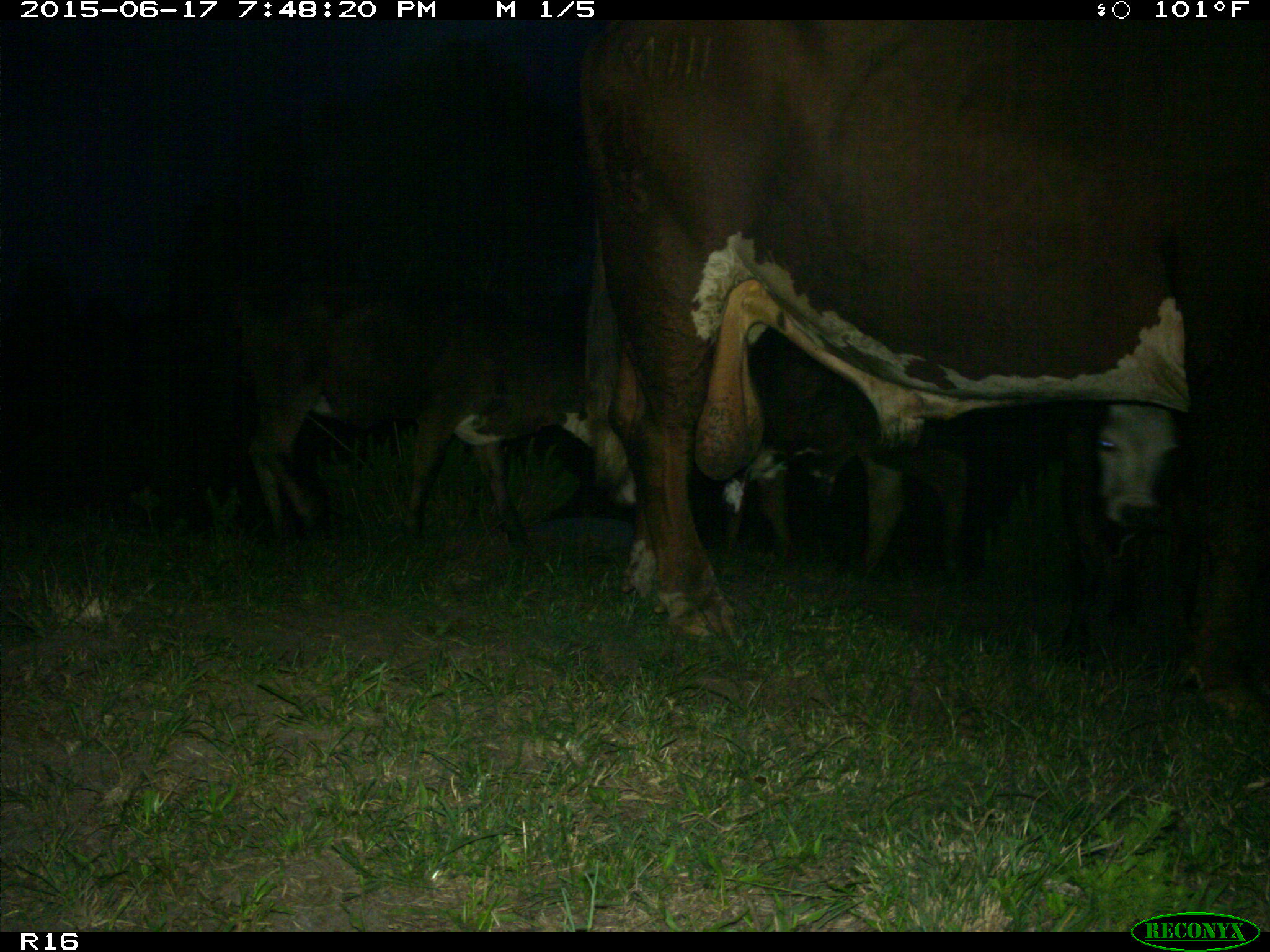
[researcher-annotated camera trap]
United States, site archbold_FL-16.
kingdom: Animalia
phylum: Chordata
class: Mammalia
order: Artiodactyla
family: Bovidae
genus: Bos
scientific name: Bos taurus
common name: domestic cow